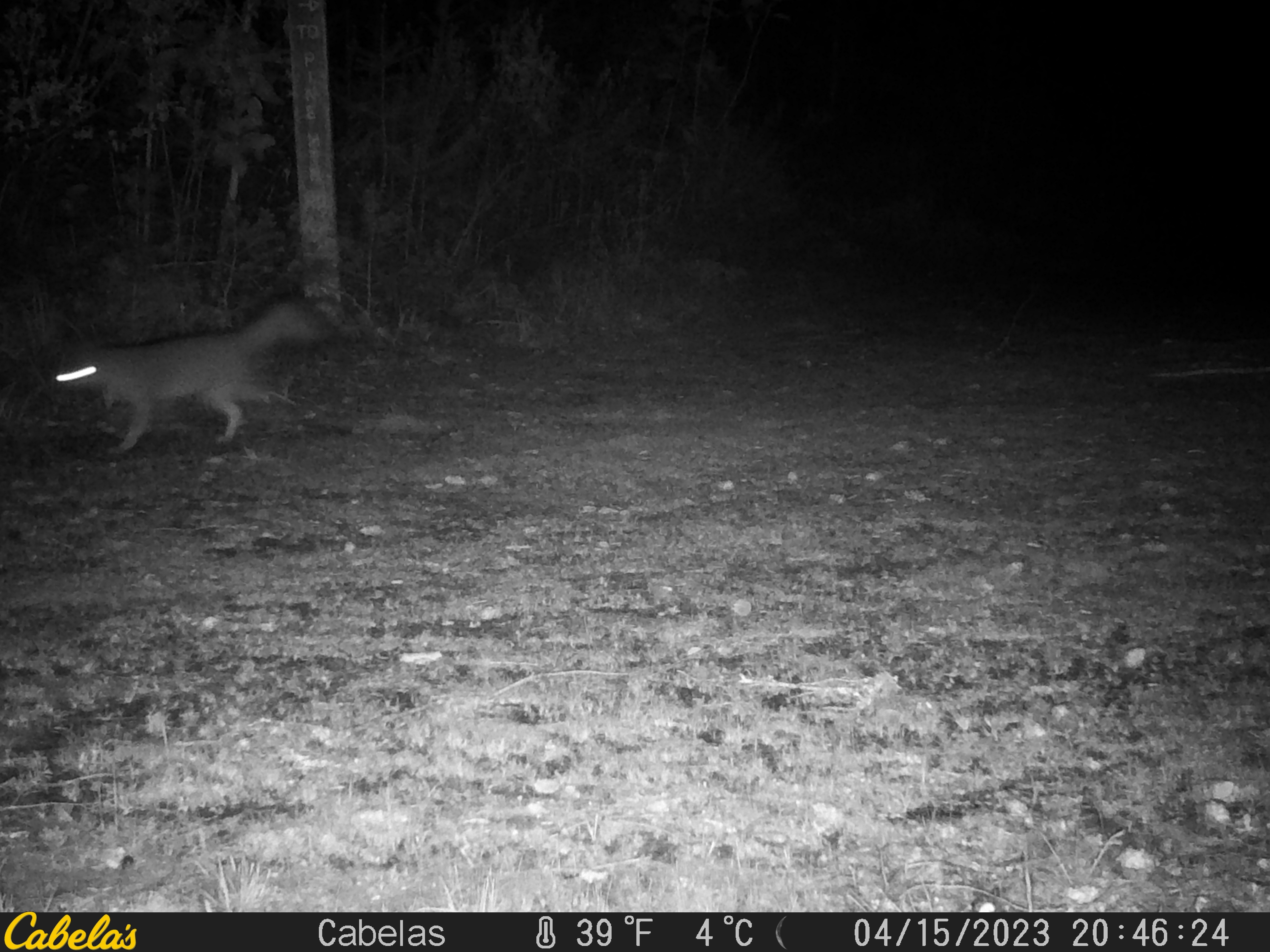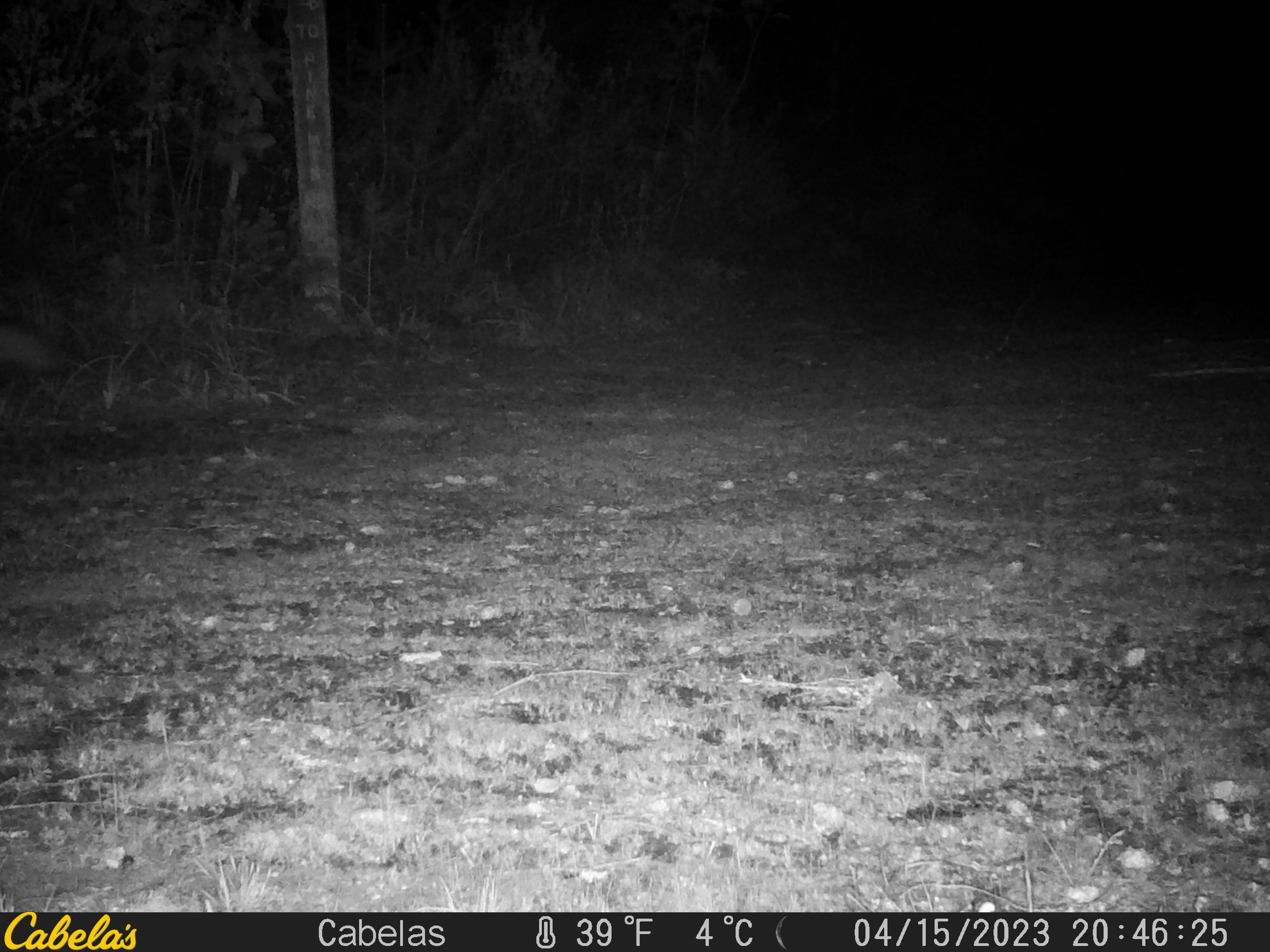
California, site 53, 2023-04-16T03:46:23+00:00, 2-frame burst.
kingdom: Animalia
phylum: Chordata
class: Mammalia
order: Carnivora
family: Canidae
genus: Urocyon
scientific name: Urocyon cinereoargenteus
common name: gray fox